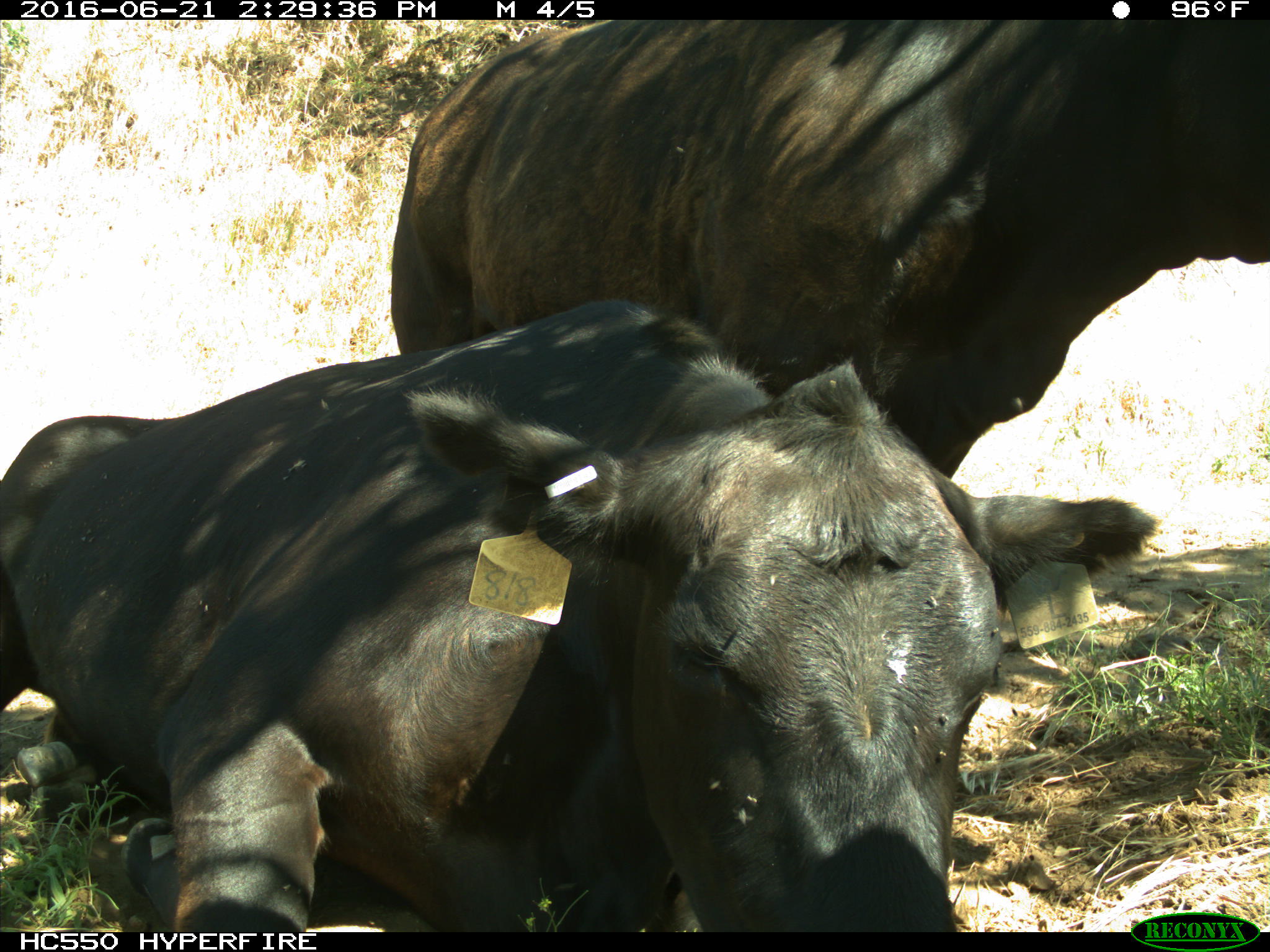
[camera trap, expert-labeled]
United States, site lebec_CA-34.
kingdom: Animalia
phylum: Chordata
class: Mammalia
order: Artiodactyla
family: Bovidae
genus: Bos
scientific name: Bos taurus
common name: domestic cow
Bos taurus (domestic cow).